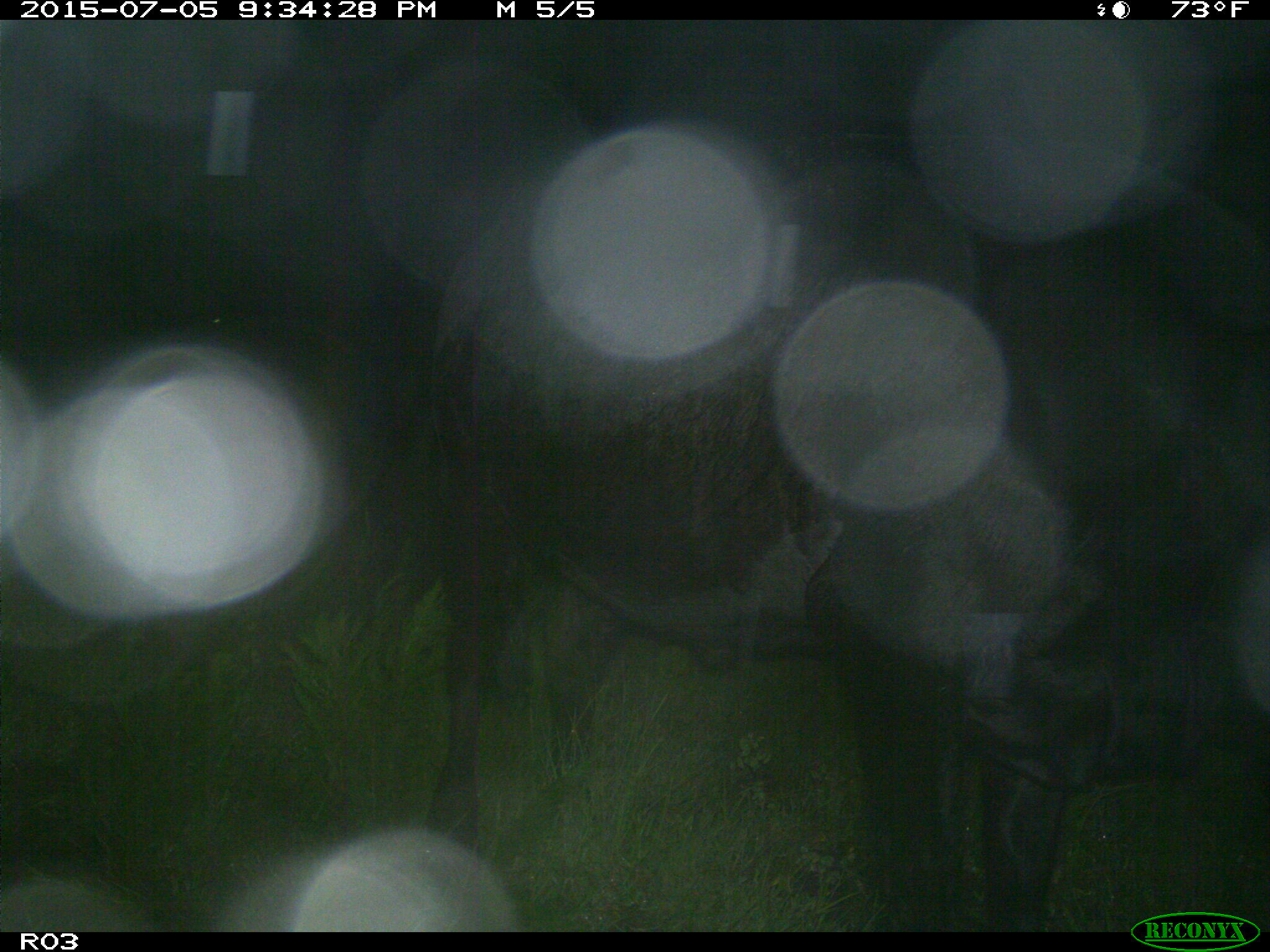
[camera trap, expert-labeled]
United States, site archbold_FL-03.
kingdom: Animalia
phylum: Chordata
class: Mammalia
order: Artiodactyla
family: Bovidae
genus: Bos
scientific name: Bos taurus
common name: domestic cow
Bos taurus (domestic cow).